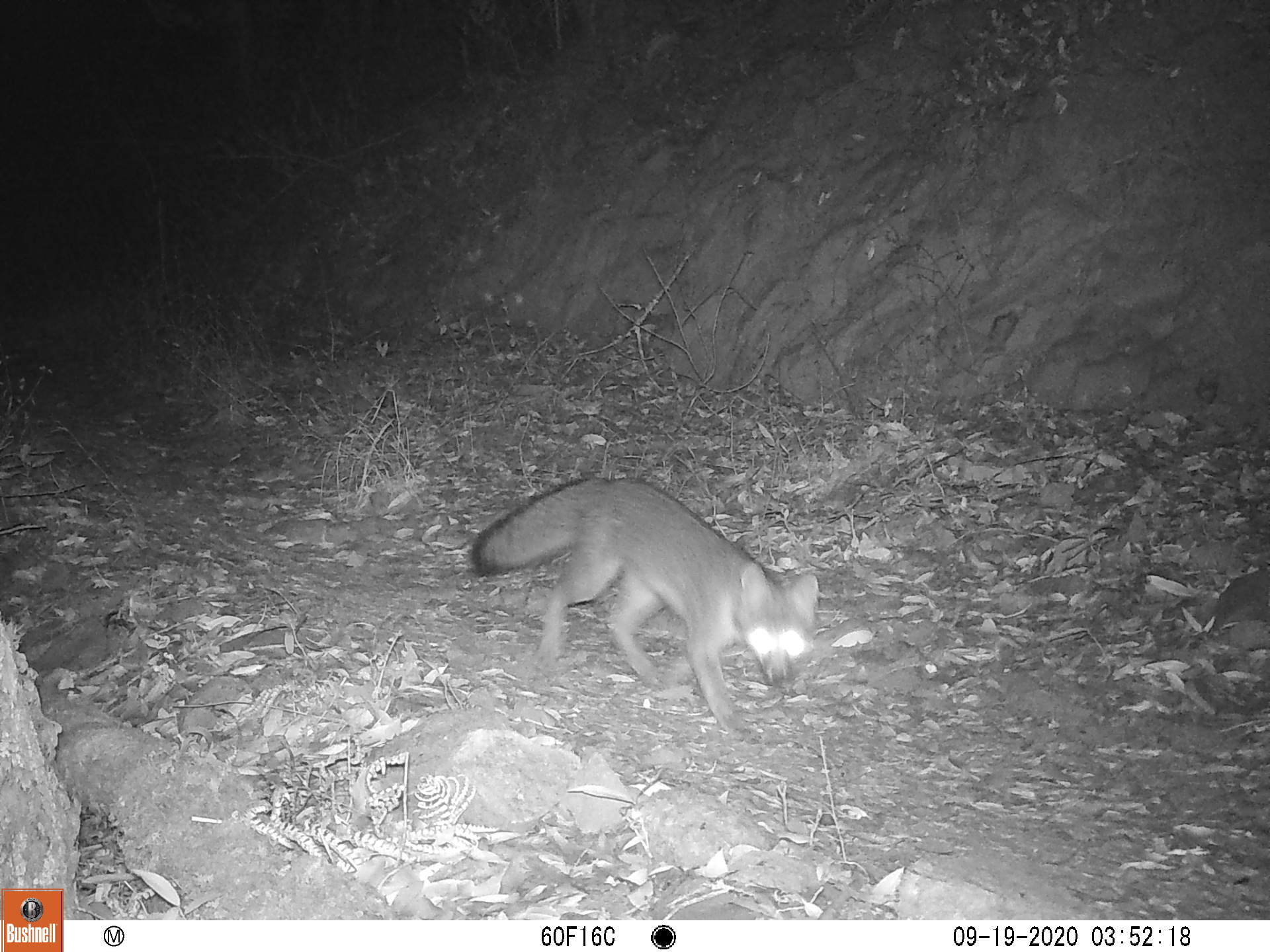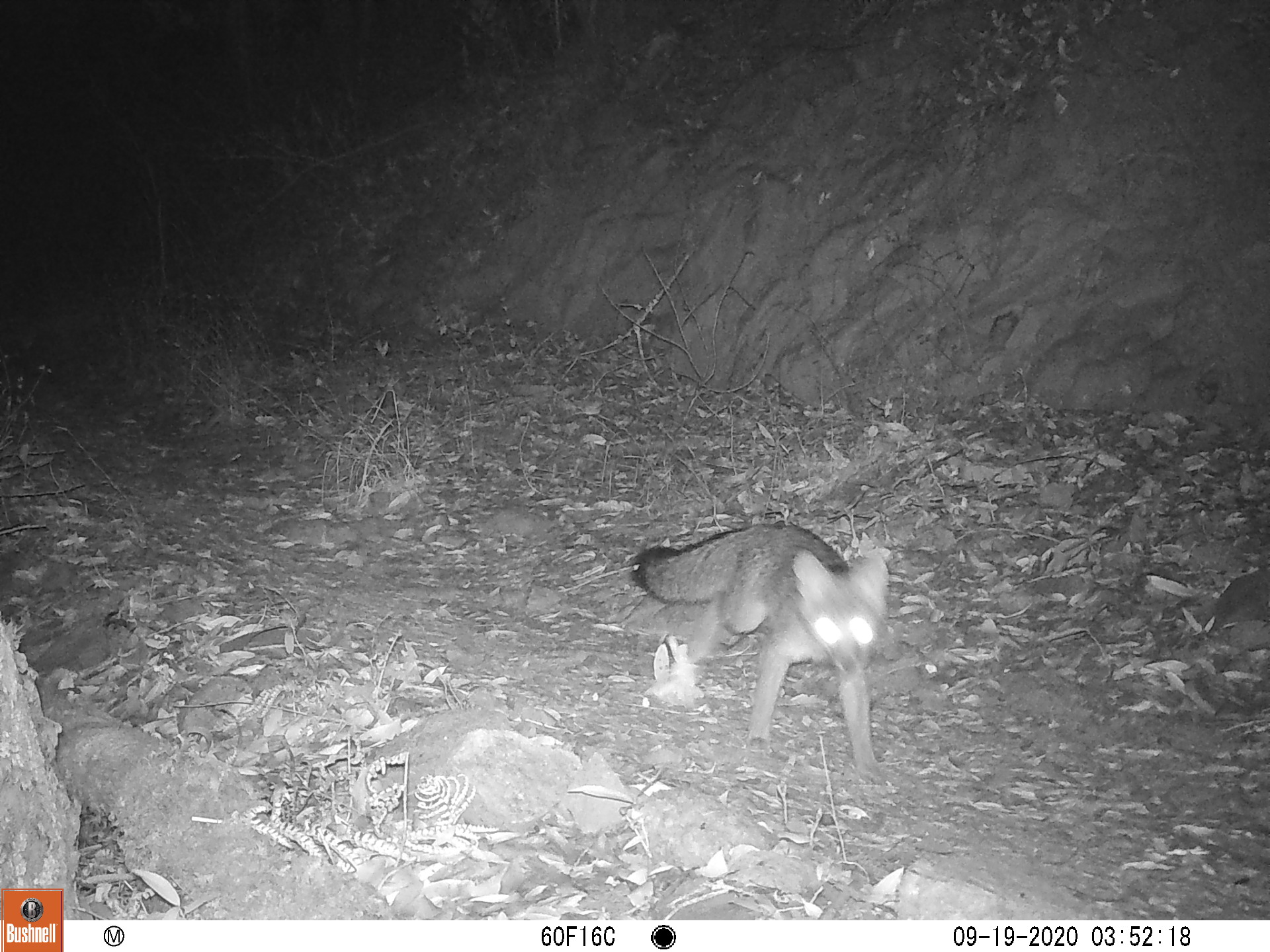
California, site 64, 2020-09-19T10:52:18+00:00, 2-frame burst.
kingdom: Animalia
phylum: Chordata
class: Mammalia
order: Carnivora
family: Canidae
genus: Urocyon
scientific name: Urocyon cinereoargenteus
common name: gray fox